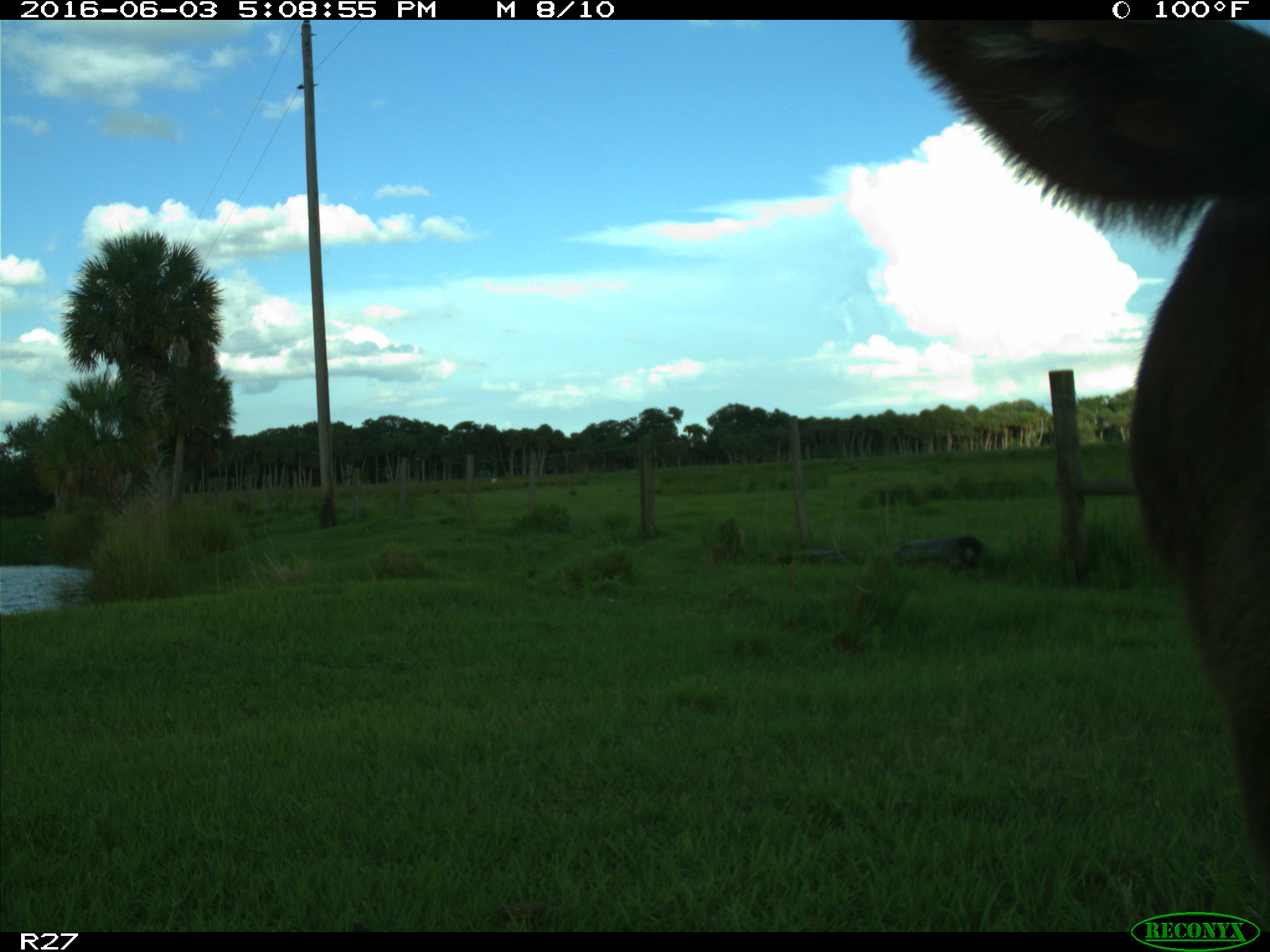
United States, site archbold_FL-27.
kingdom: Animalia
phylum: Chordata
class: Mammalia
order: Artiodactyla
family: Bovidae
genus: Bos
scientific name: Bos taurus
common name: domestic cow